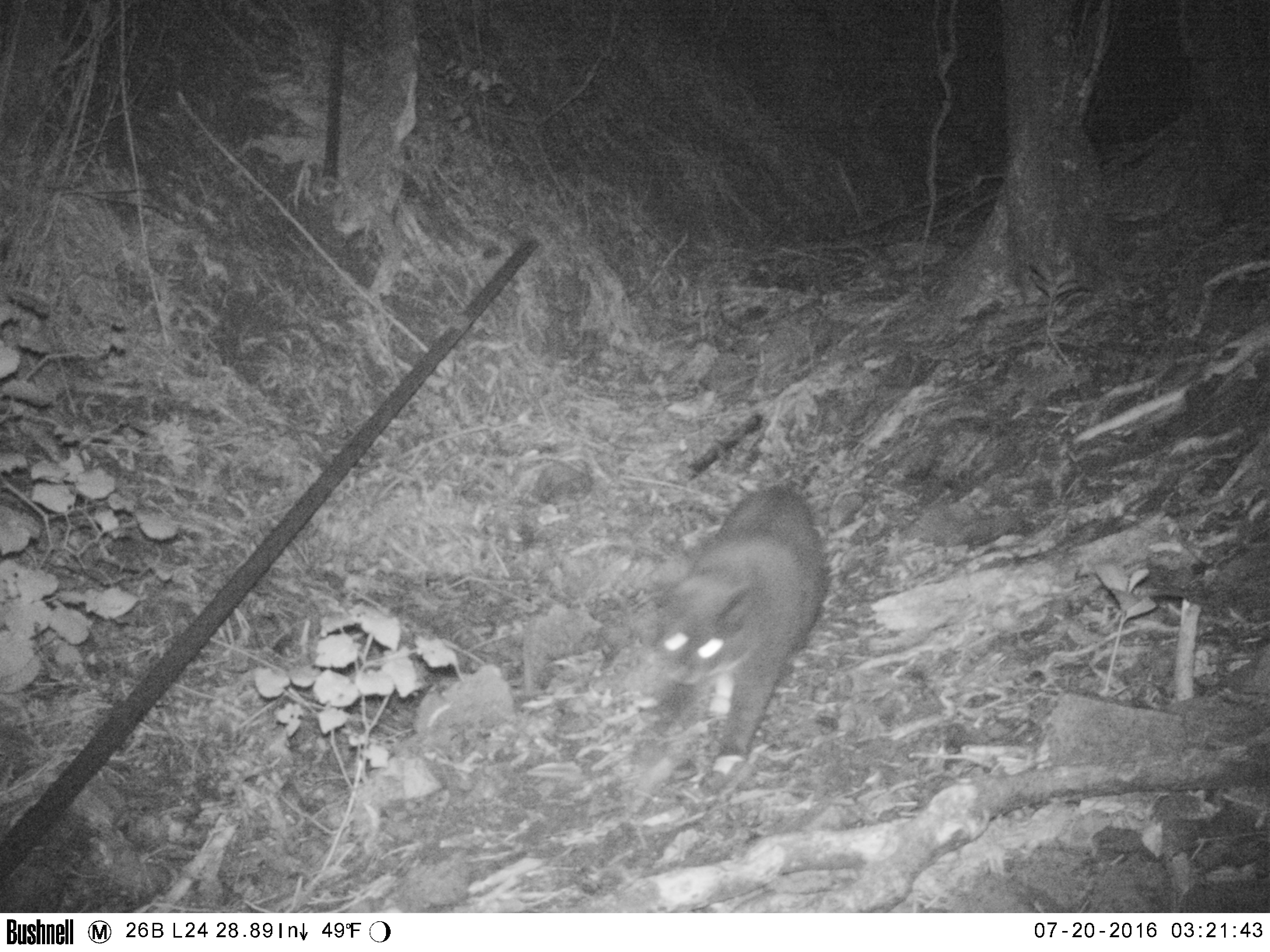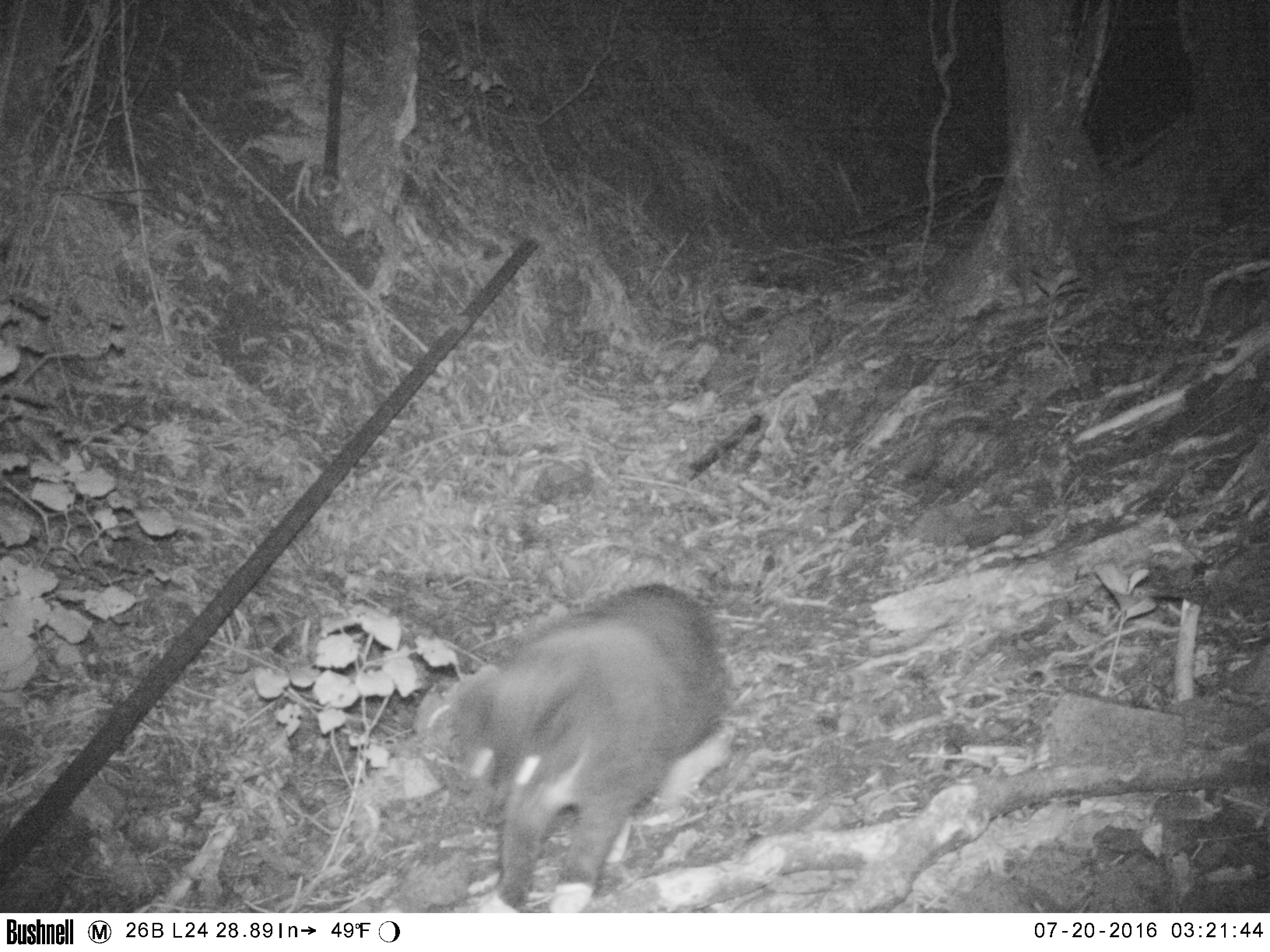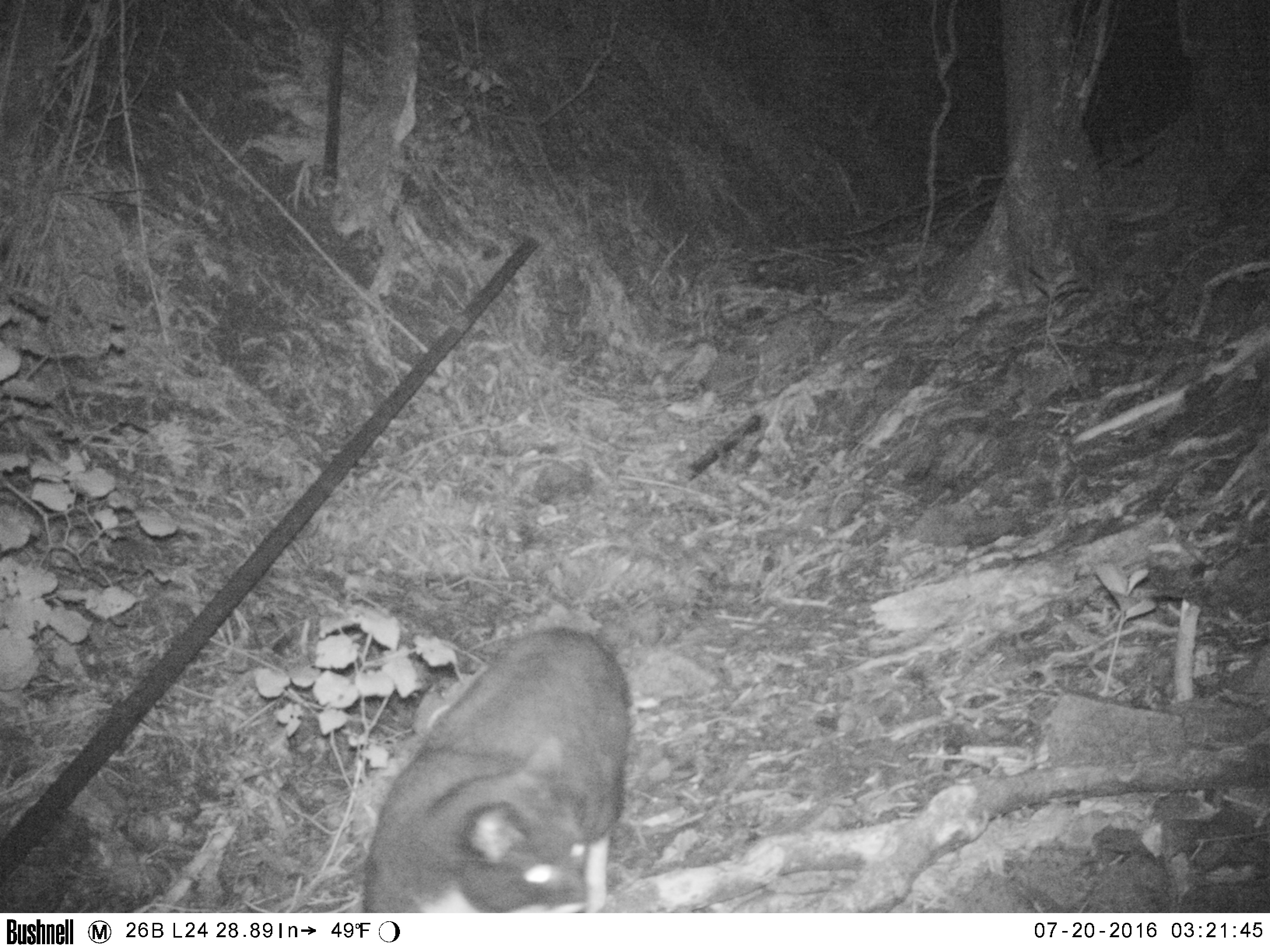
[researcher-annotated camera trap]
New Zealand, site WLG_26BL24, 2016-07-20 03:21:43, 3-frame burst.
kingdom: Animalia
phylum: Chordata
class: Mammalia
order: Carnivora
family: Felidae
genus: Felis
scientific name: Felis catus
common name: domestic cat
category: cat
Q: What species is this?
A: Cat (domestic cat) (Felis catus).